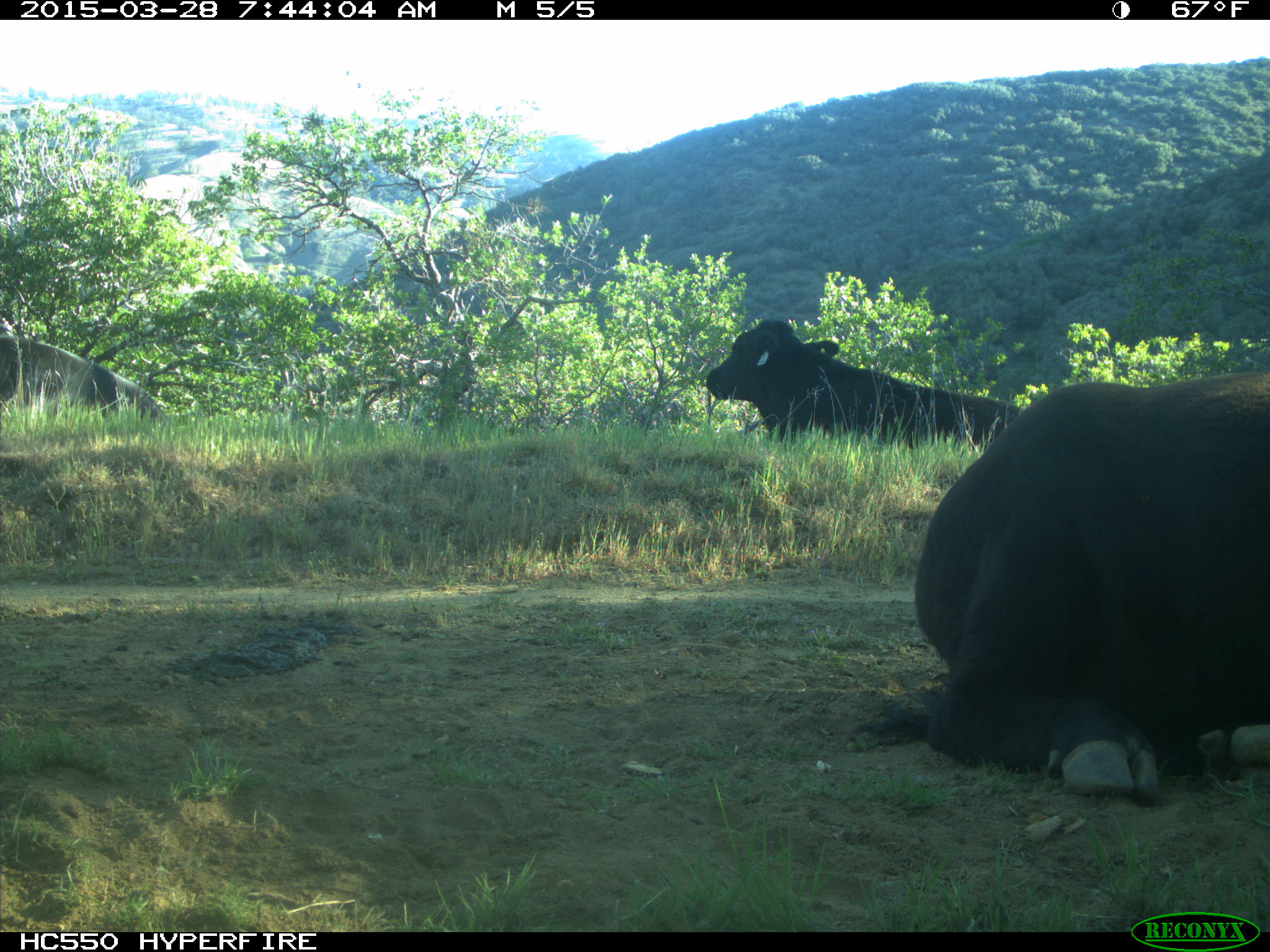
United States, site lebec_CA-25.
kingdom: Animalia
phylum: Chordata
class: Mammalia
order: Artiodactyla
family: Bovidae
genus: Bos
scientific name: Bos taurus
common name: domestic cow